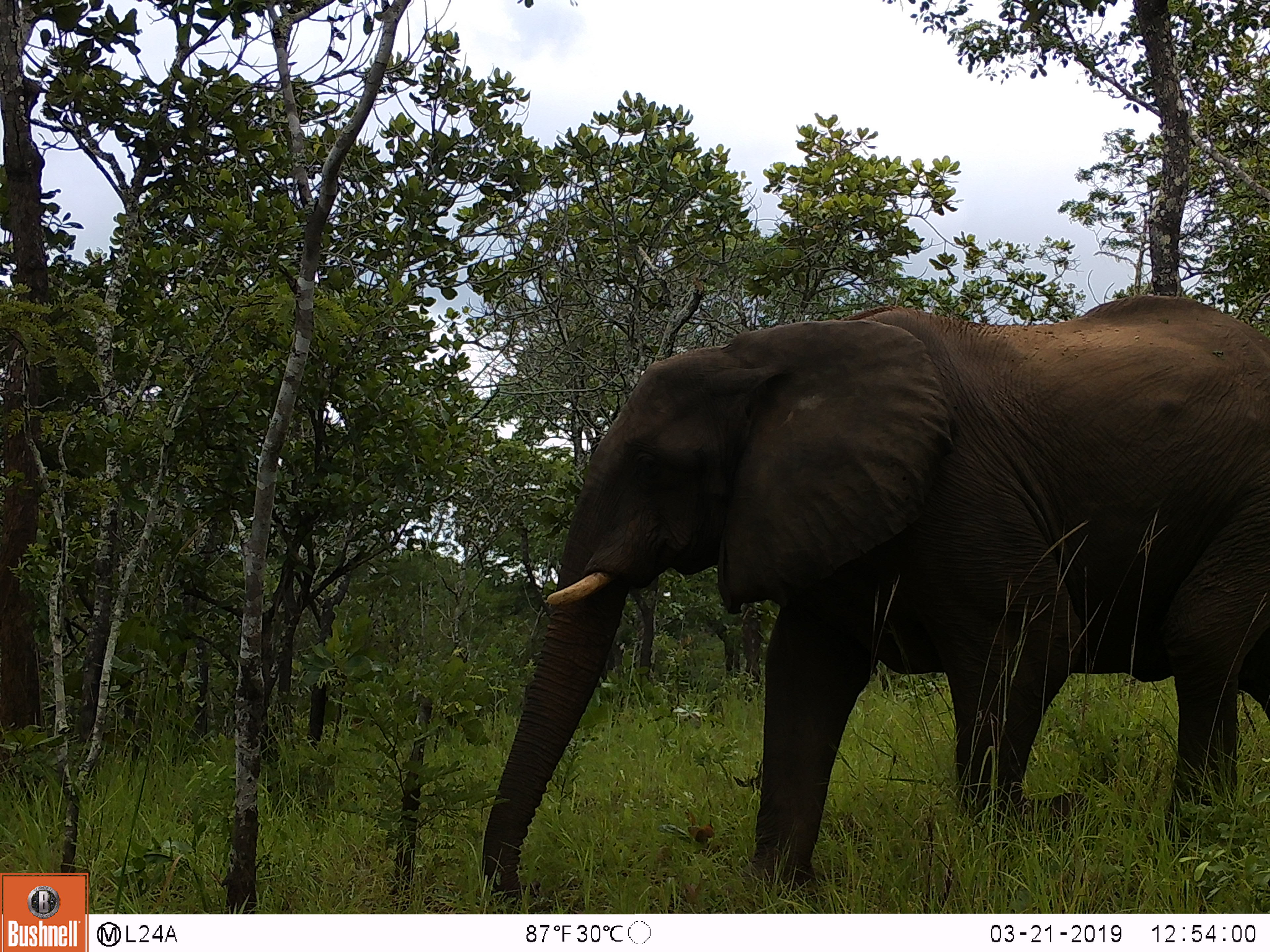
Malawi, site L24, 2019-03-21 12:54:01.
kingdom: Animalia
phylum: Chordata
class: Mammalia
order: Proboscidea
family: Elephantidae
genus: Loxodonta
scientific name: Loxodonta africana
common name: african savanna elephant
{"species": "african savanna elephant (Loxodonta africana)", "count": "1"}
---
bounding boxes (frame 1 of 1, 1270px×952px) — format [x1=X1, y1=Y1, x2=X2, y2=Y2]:
african savanna elephant: [x1=472, y1=280, x2=1270, y2=908]